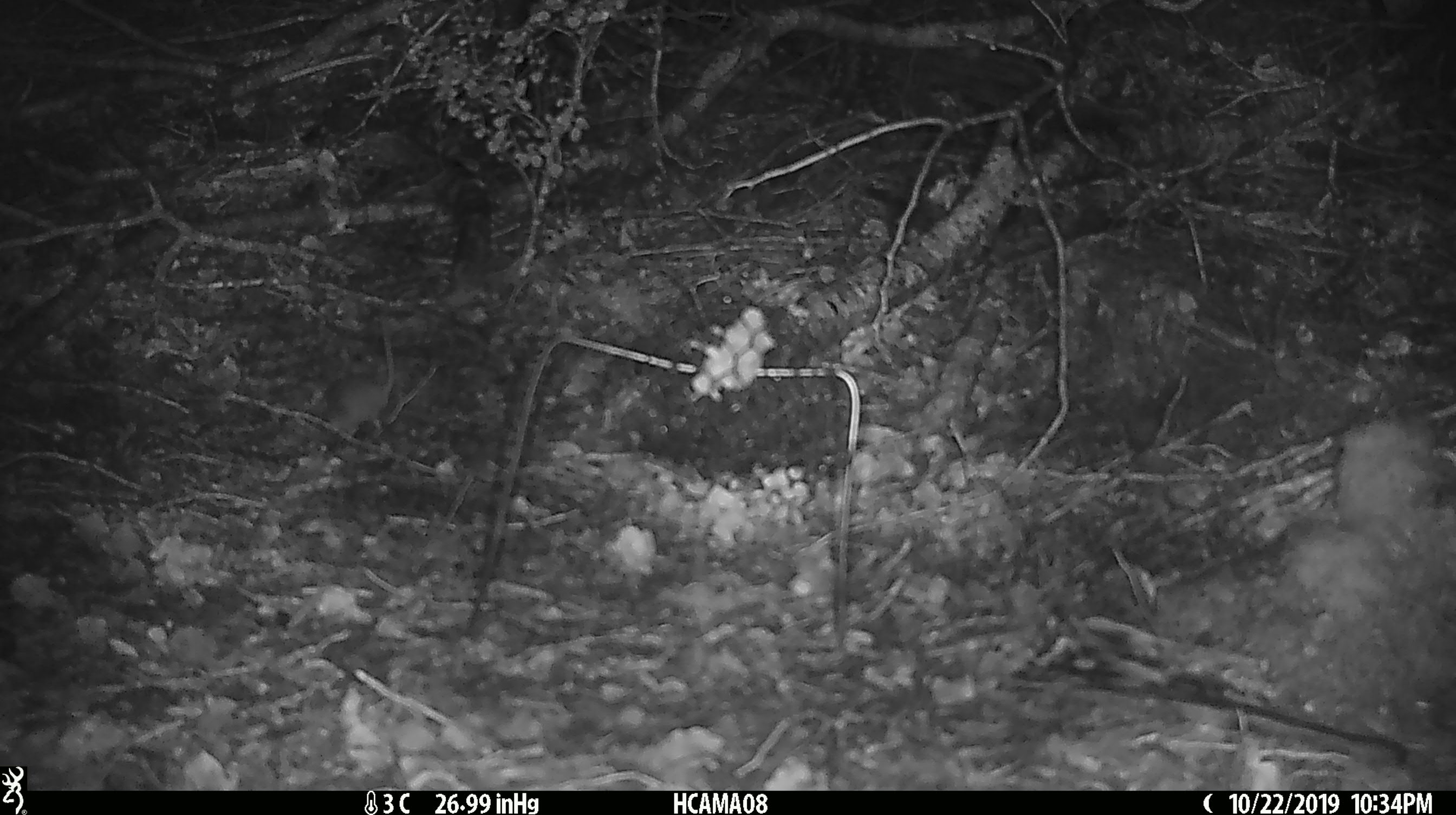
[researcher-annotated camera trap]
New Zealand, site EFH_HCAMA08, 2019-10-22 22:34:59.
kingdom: Animalia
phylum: Chordata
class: Mammalia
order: Rodentia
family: Muridae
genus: Mus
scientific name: Mus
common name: mouse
Mouse (Mus).